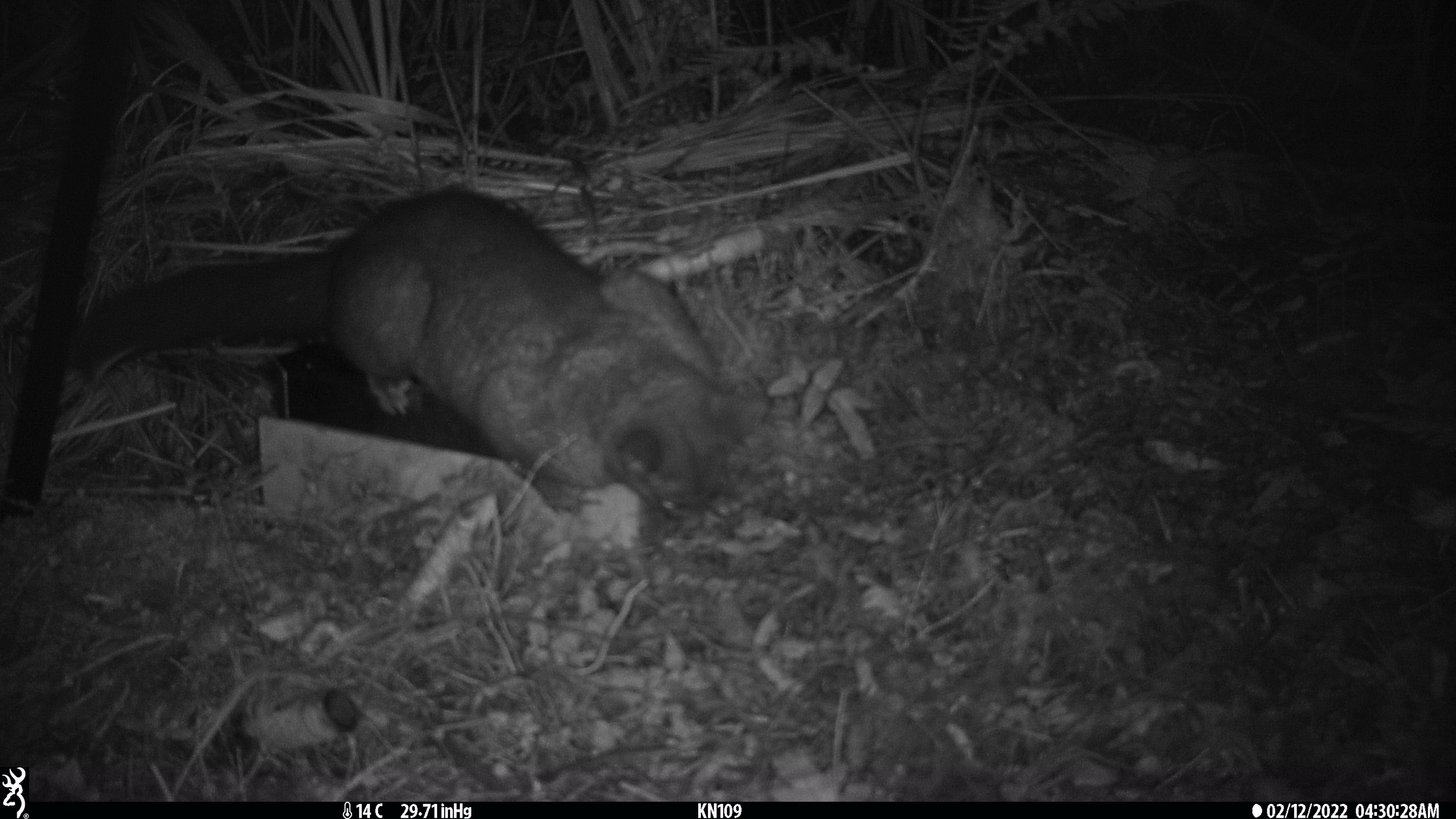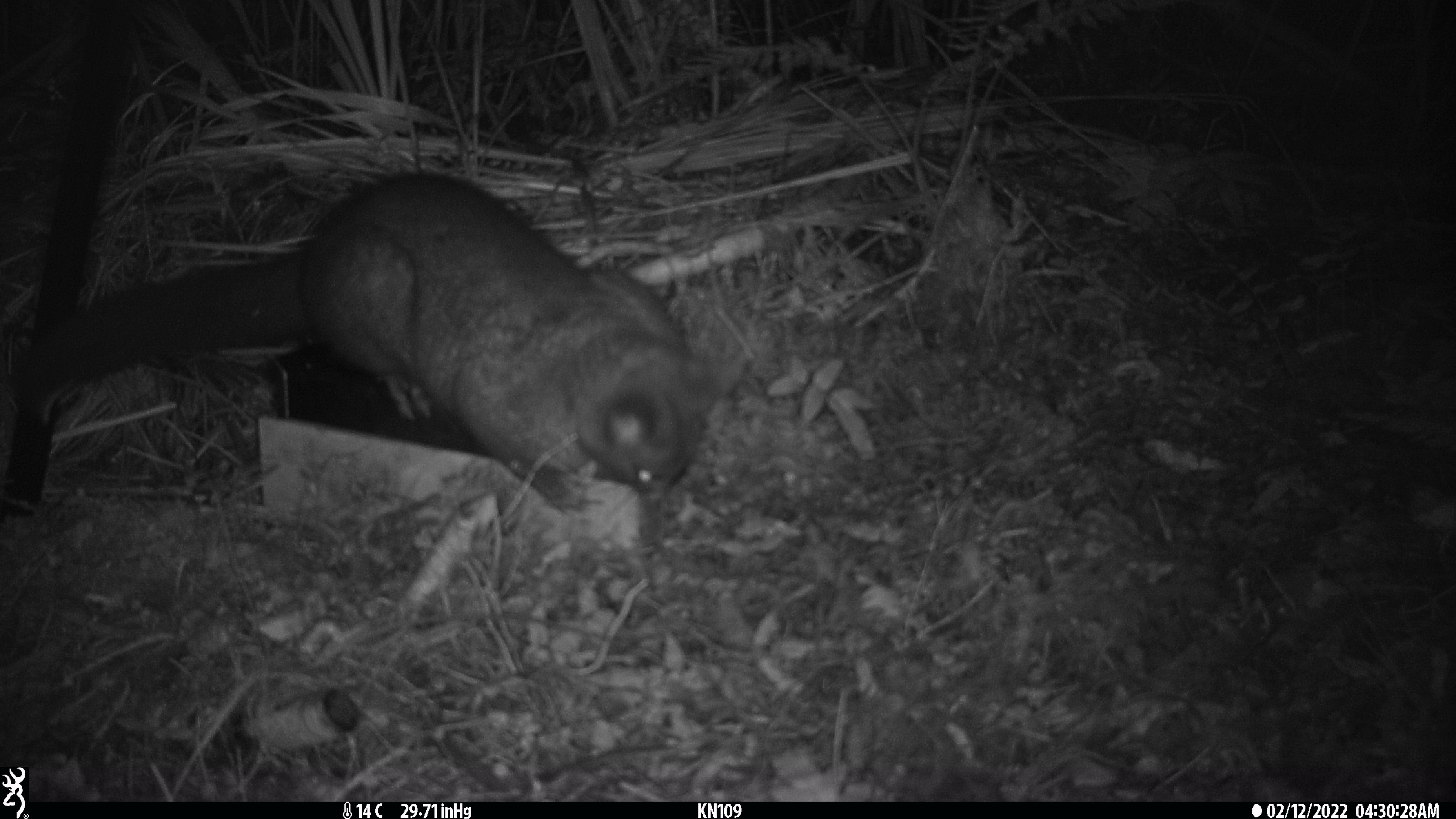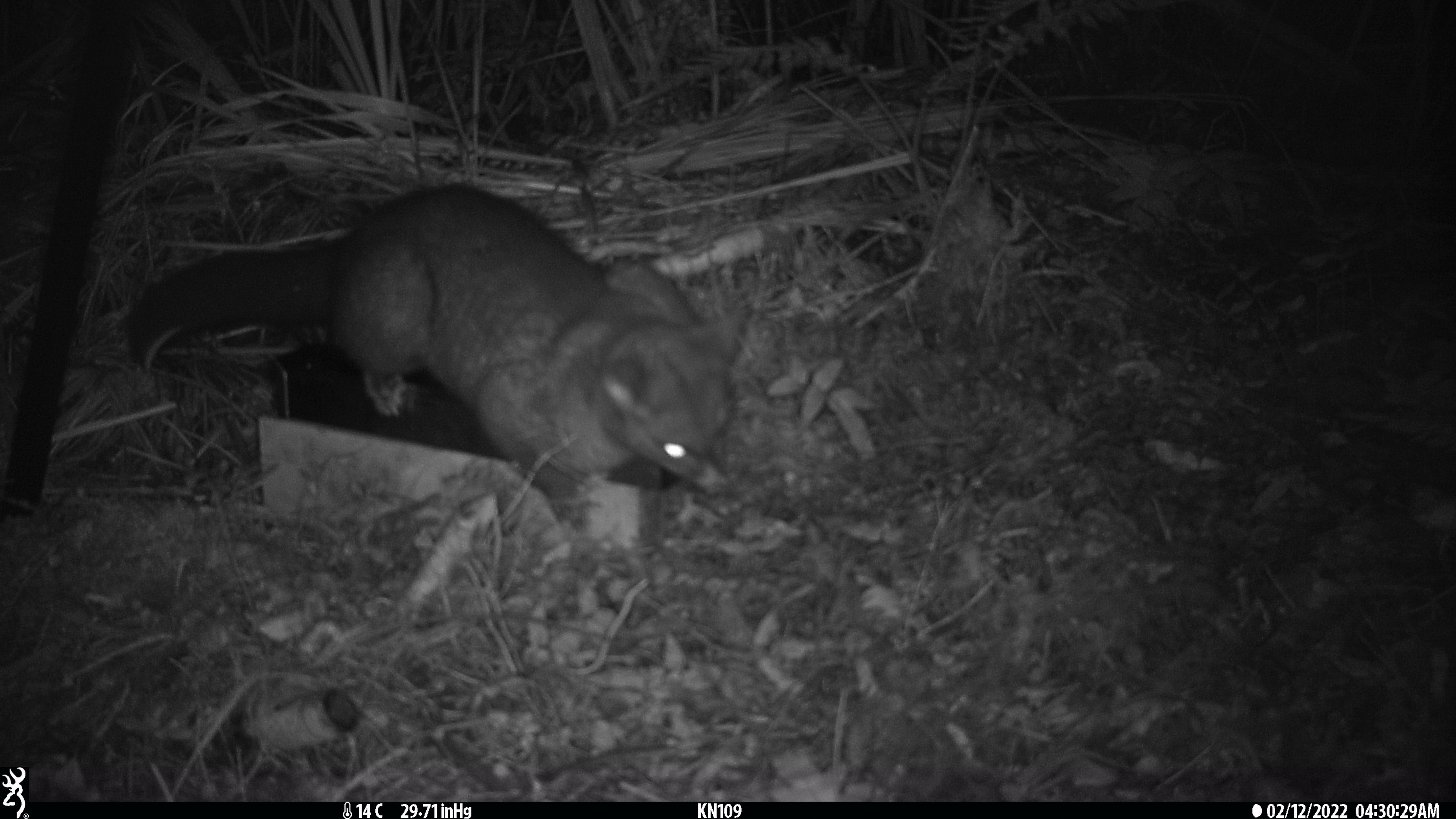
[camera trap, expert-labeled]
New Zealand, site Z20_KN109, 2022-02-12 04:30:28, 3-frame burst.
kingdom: Animalia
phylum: Chordata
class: Mammalia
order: Diprotodontia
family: Phalangeridae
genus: Trichosurus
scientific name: Trichosurus vulpecula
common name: common brushtail possum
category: possum